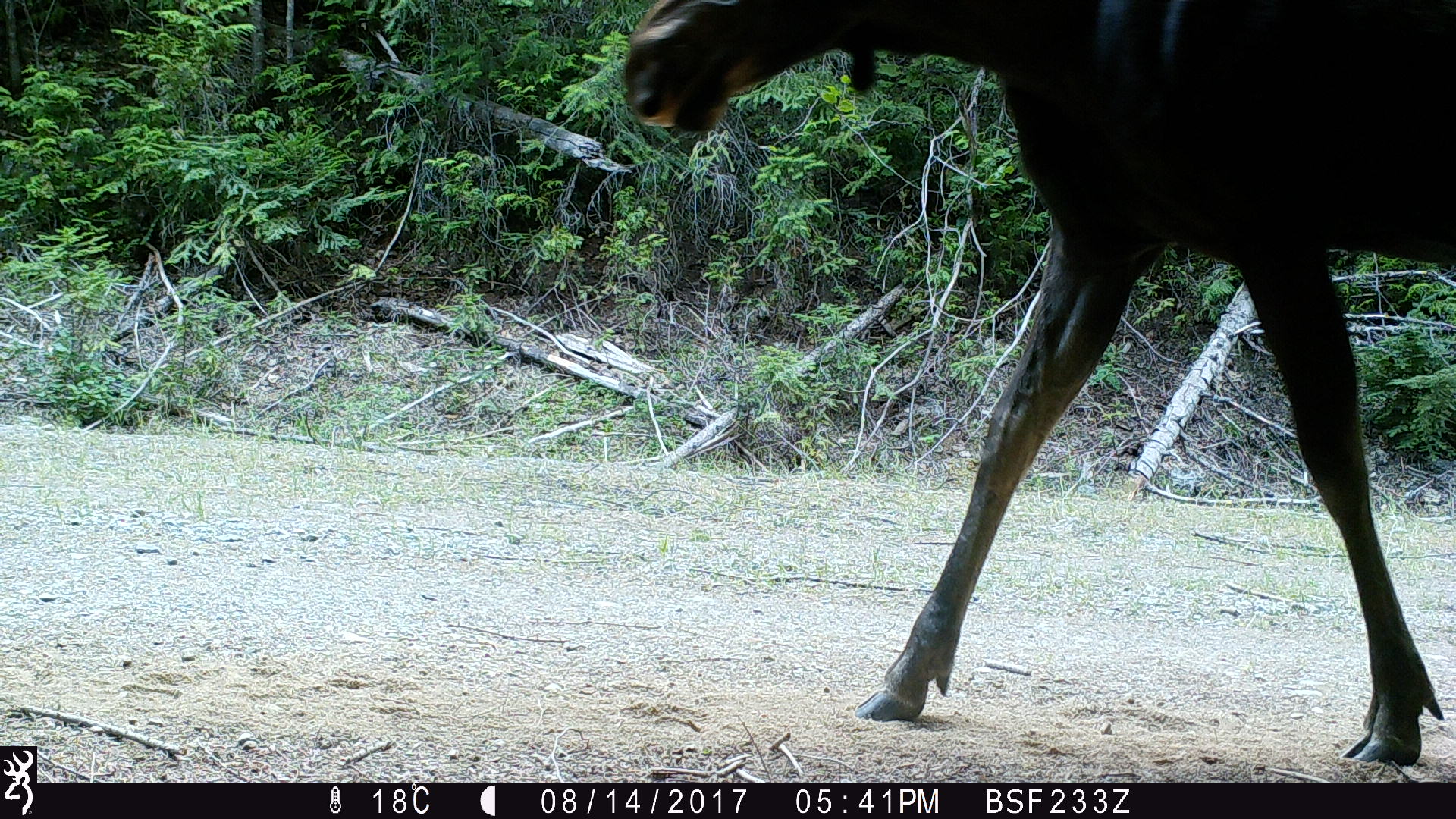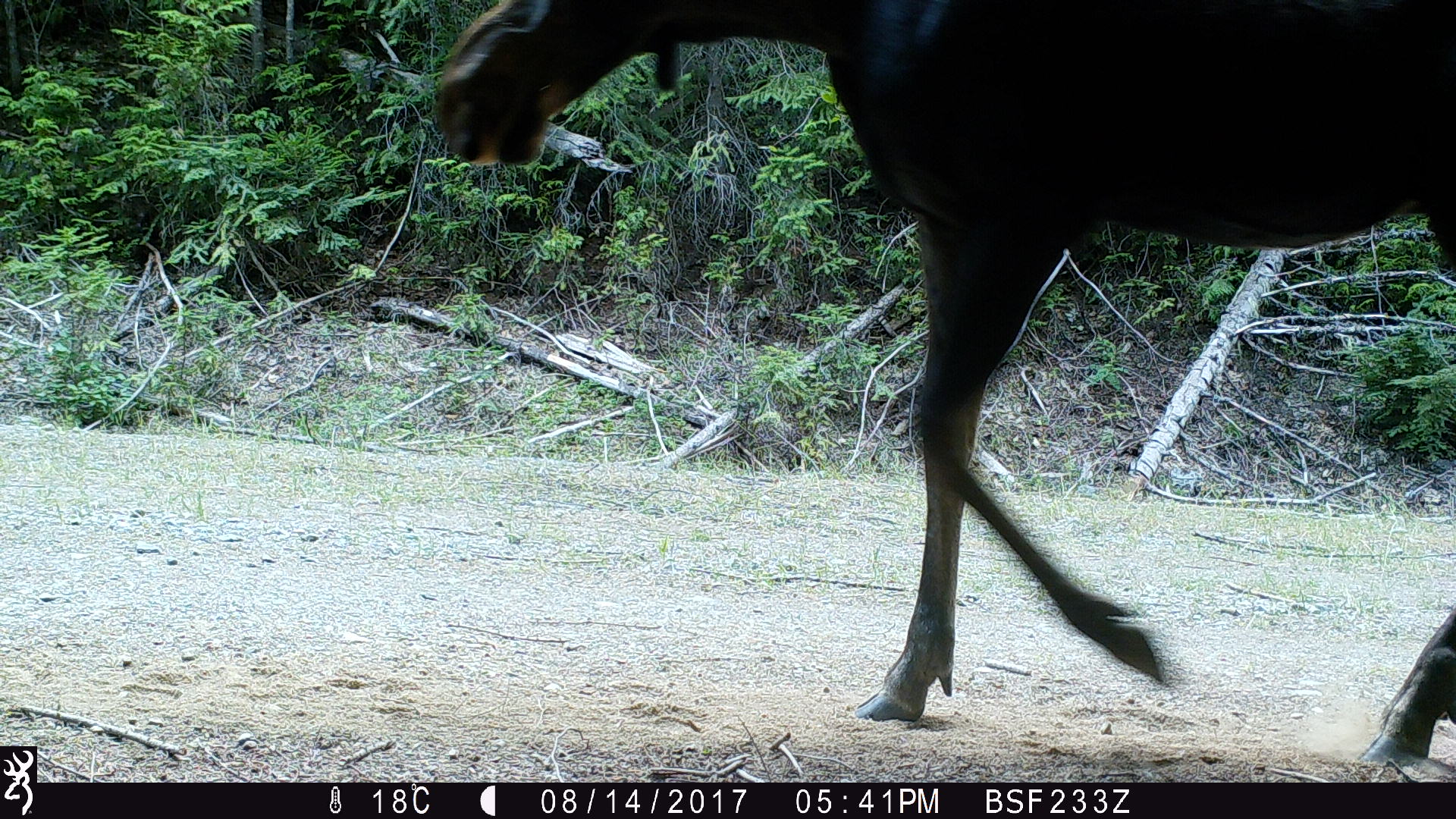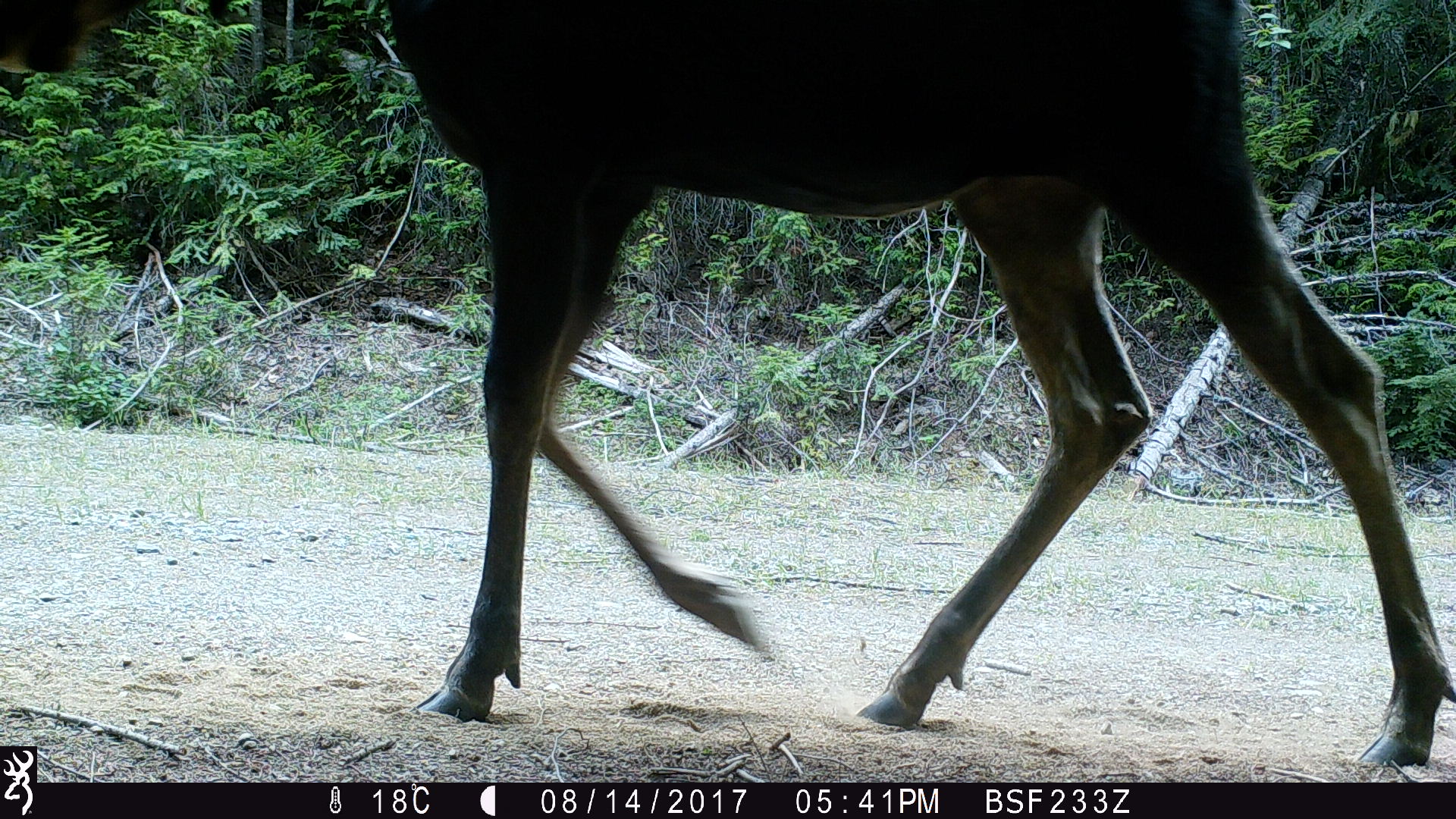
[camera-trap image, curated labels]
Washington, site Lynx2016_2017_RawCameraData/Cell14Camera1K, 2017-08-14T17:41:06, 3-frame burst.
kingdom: Animalia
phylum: Chordata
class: Mammalia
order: Artiodactyla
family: Cervidae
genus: Alces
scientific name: Alces alces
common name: moose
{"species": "Alces alces (moose)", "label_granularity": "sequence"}